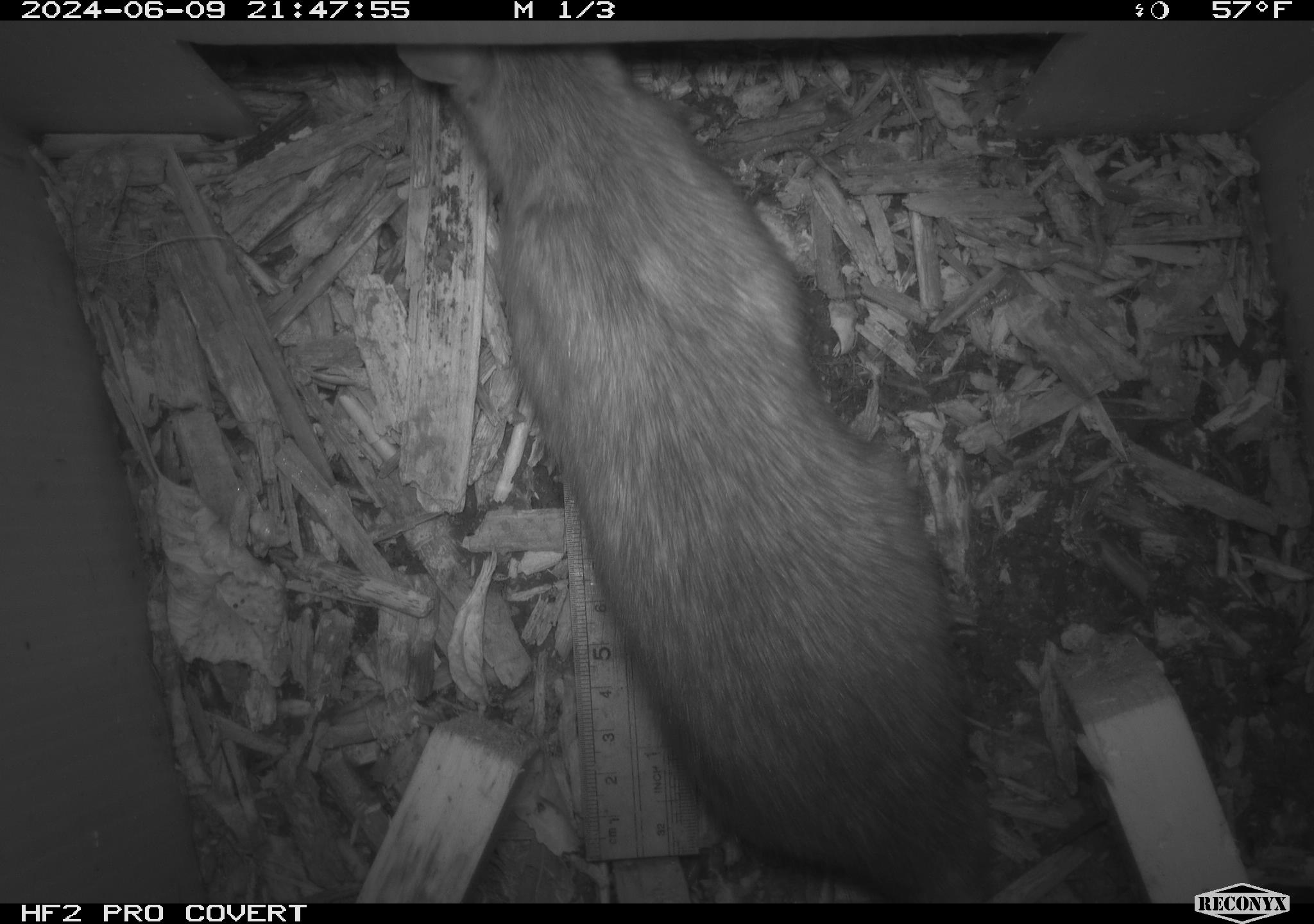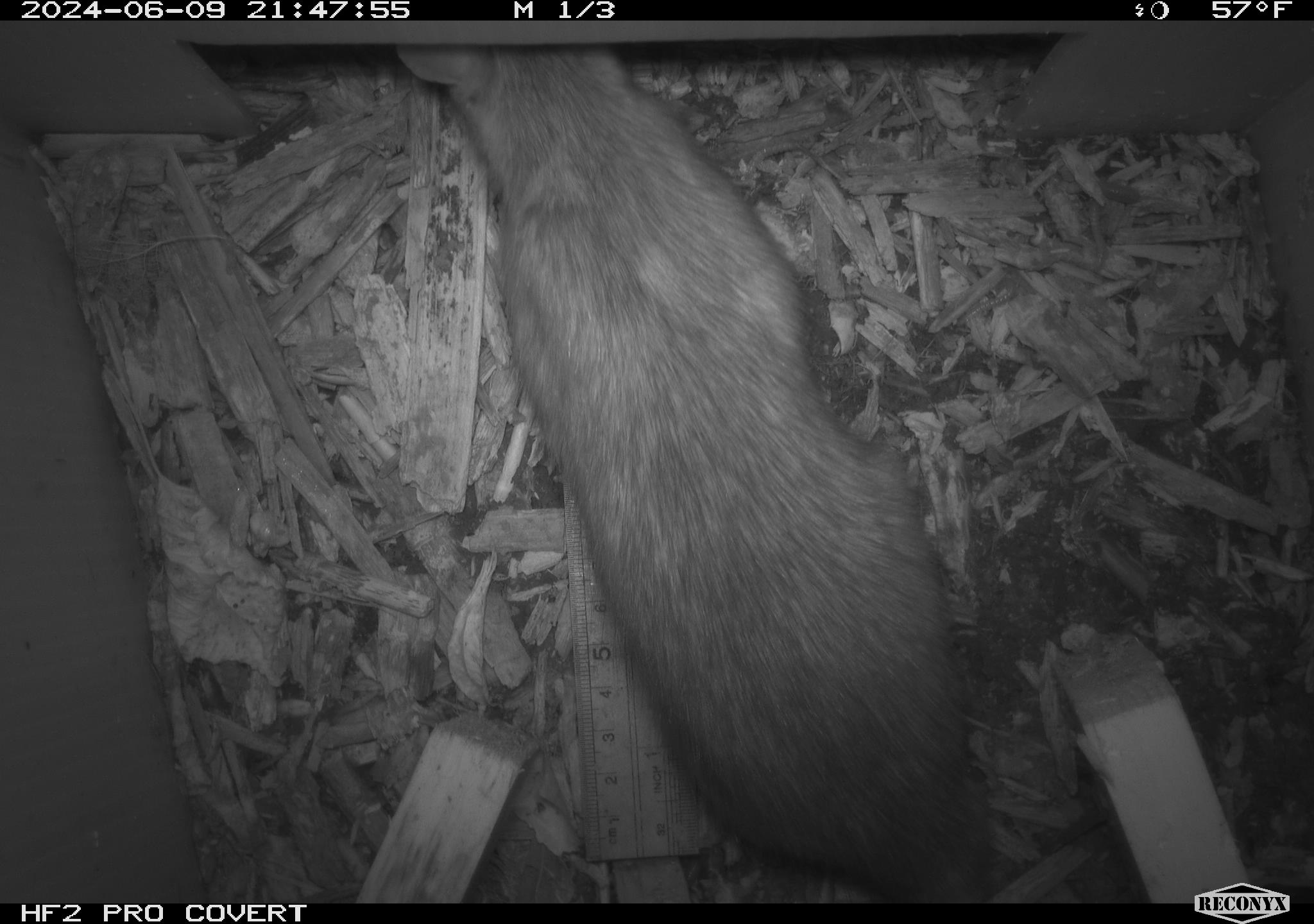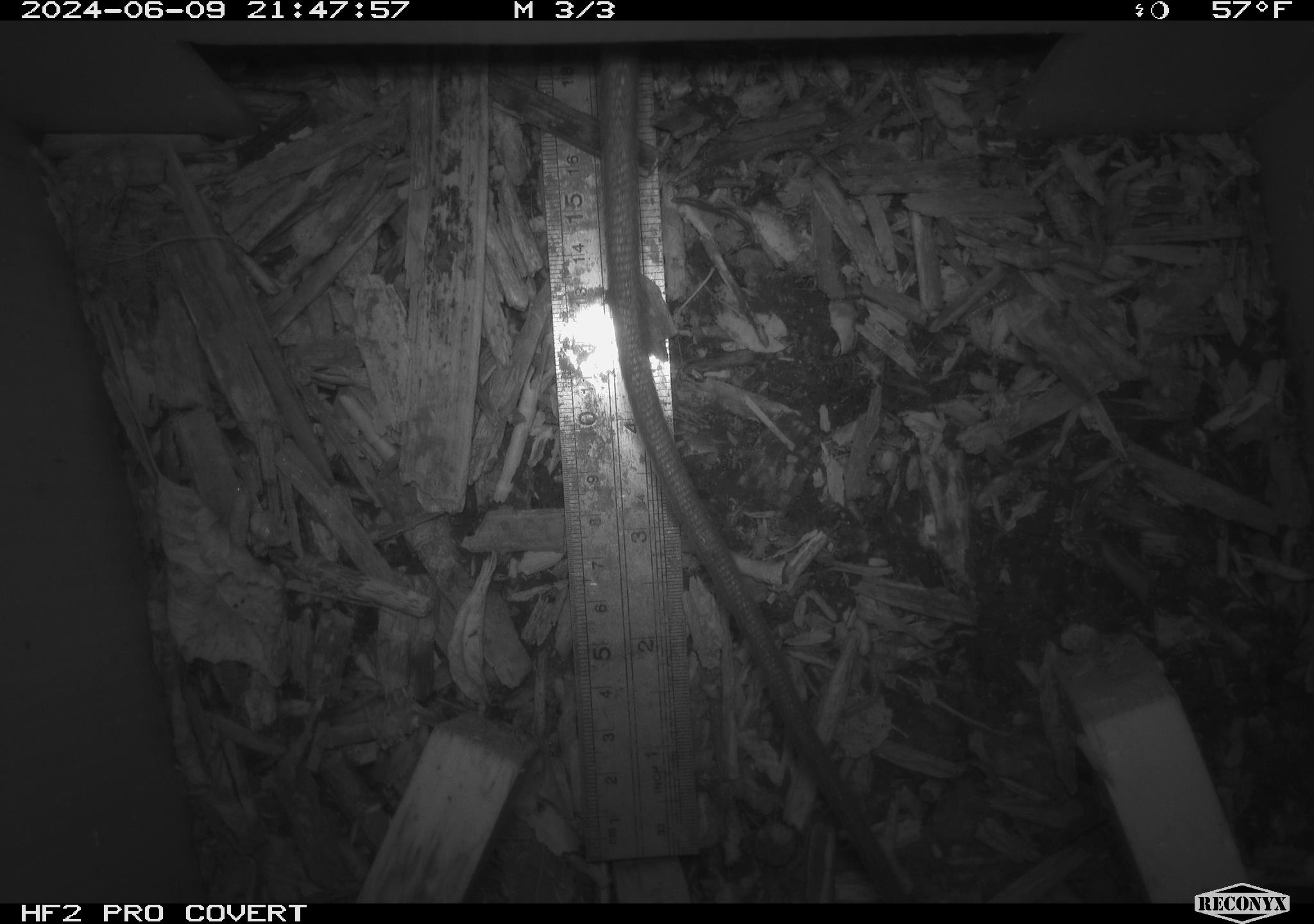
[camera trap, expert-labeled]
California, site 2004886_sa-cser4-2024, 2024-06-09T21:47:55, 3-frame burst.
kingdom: Animalia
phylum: Chordata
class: Mammalia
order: Rodentia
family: Muridae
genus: Rattus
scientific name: Rattus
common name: rat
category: rattus species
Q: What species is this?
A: Rattus species (rat) (Rattus).